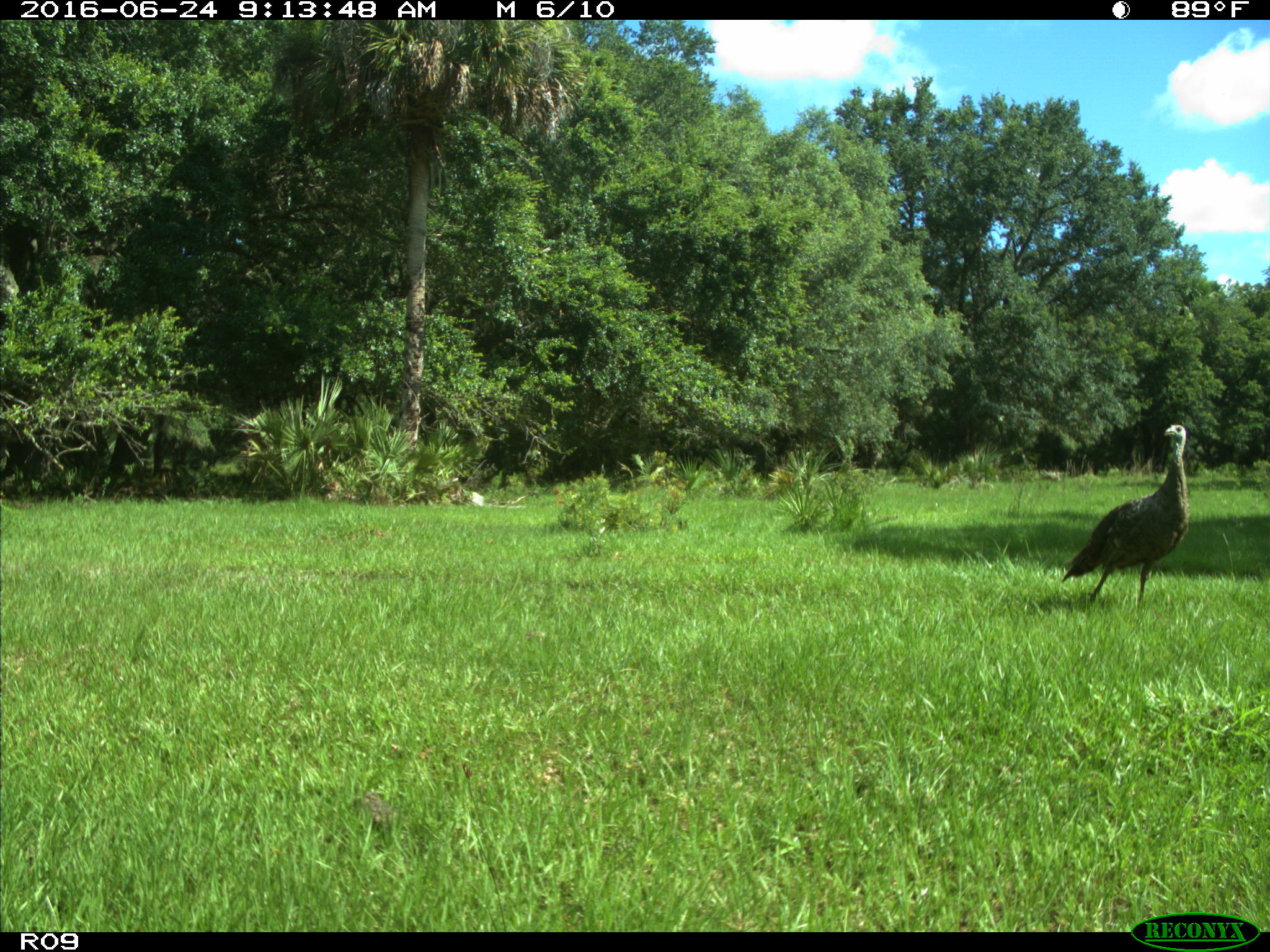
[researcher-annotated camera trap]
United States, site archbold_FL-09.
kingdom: Animalia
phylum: Chordata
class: Aves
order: Galliformes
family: Phasianidae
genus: Meleagris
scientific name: Meleagris gallopavo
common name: wild turkey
Meleagris gallopavo (wild turkey).